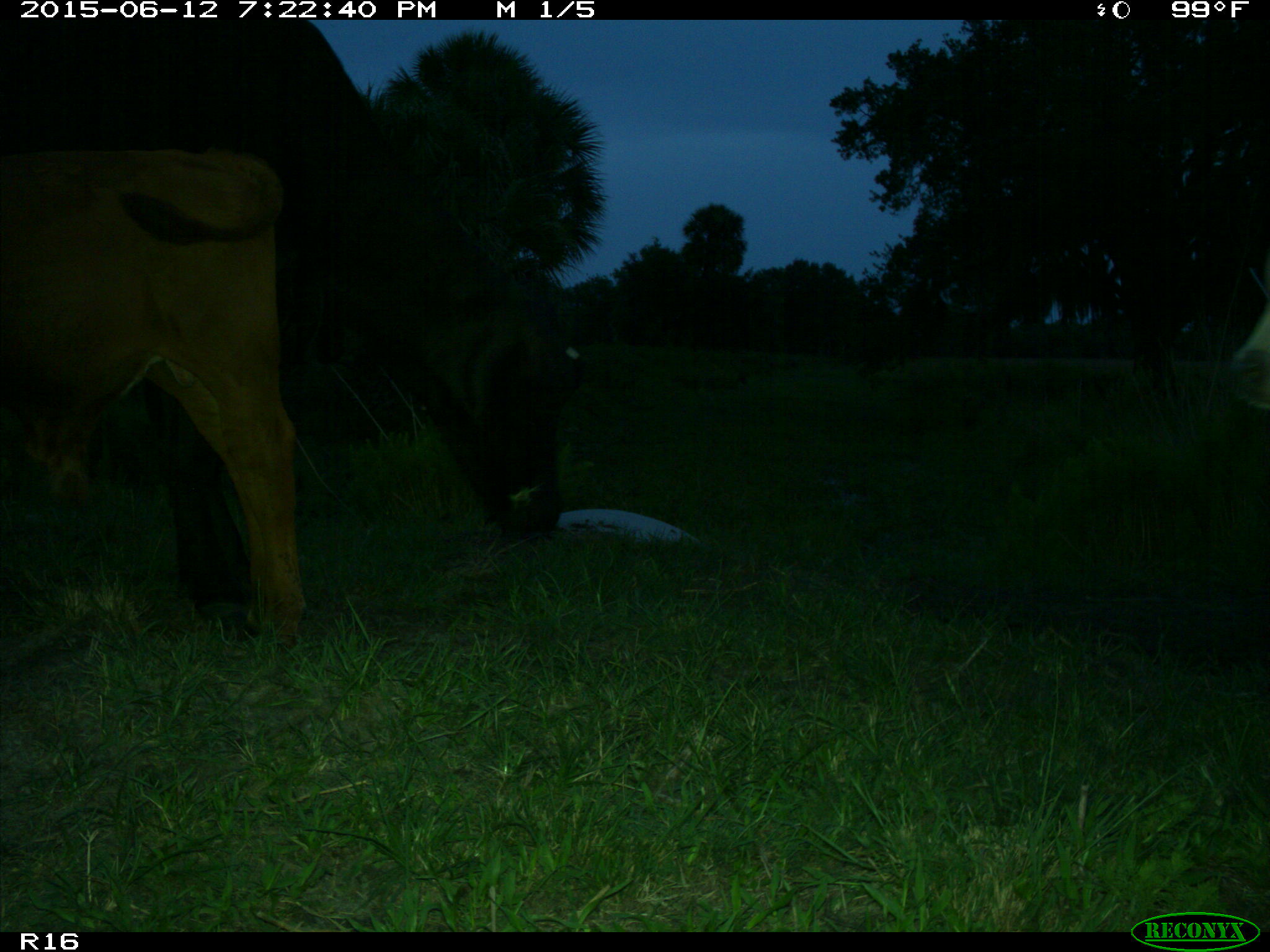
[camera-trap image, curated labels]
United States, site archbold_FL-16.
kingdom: Animalia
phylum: Chordata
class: Mammalia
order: Artiodactyla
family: Bovidae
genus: Bos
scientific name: Bos taurus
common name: domestic cow